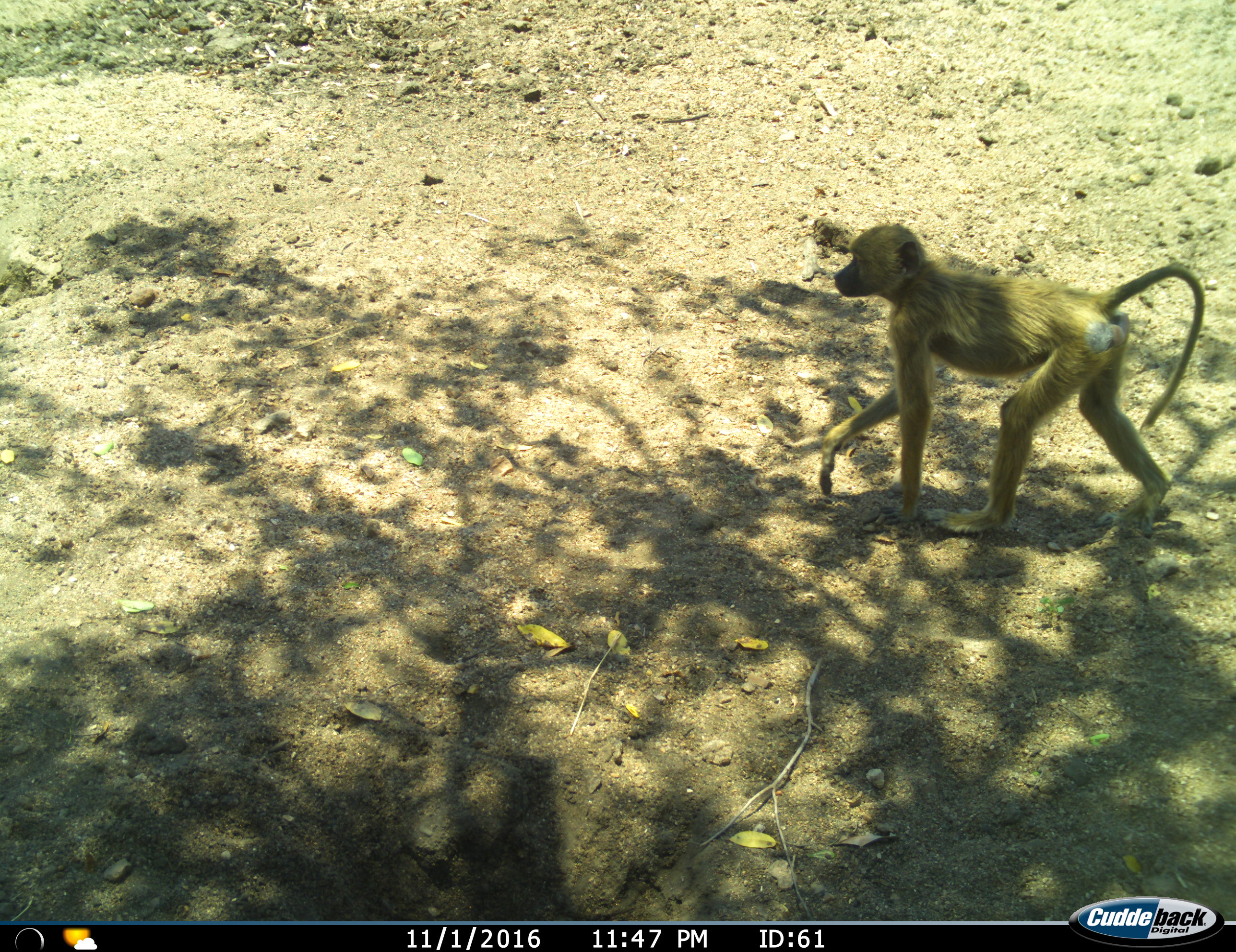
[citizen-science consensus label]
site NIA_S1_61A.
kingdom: Animalia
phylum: Chordata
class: Mammalia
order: Primates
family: Cercopithecidae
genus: Papio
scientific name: Papio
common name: baboon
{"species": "baboon (Papio)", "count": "1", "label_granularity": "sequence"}